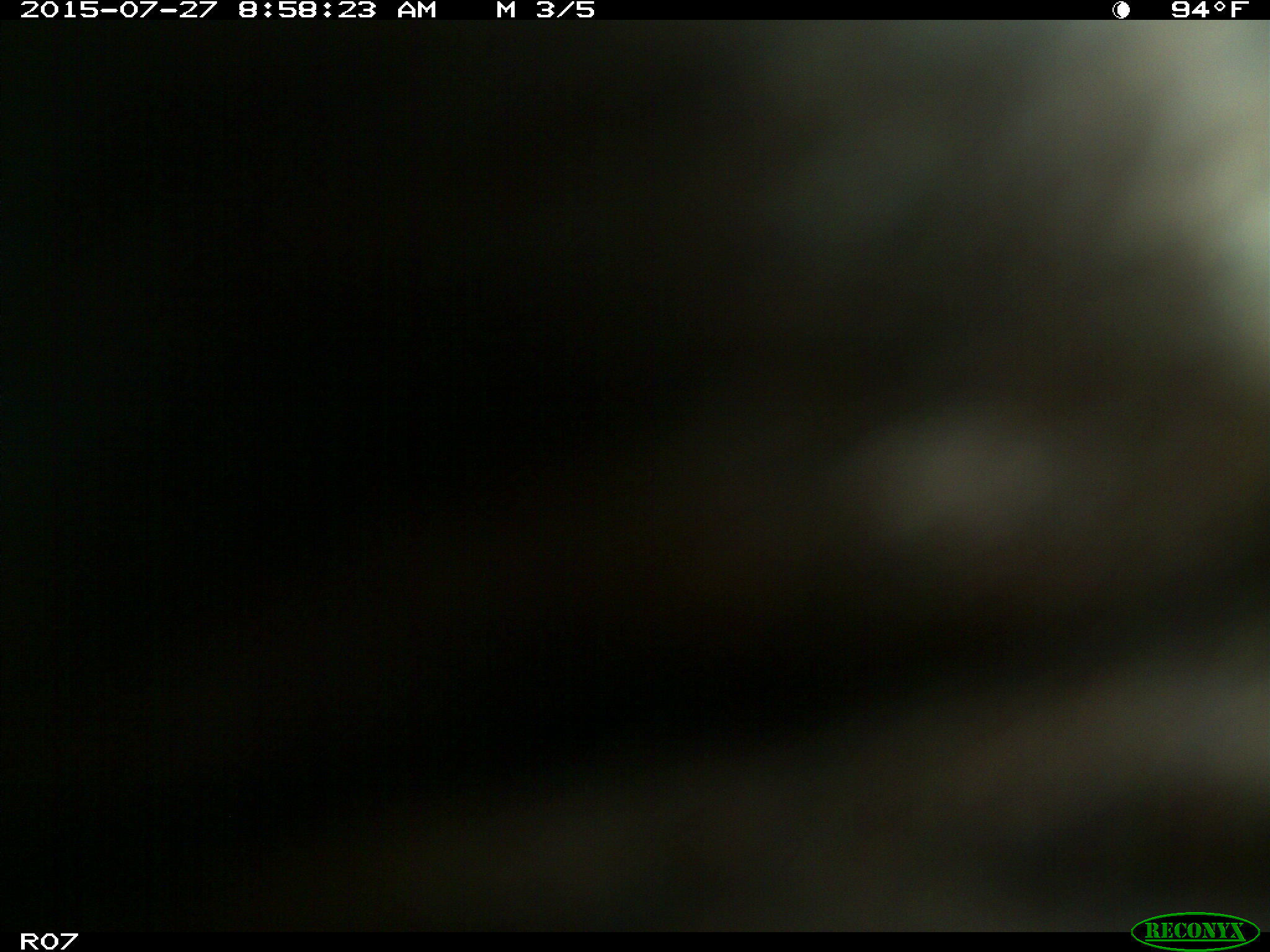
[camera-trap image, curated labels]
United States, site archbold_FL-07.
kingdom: Animalia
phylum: Chordata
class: Mammalia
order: Artiodactyla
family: Bovidae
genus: Bos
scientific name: Bos taurus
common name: domestic cow